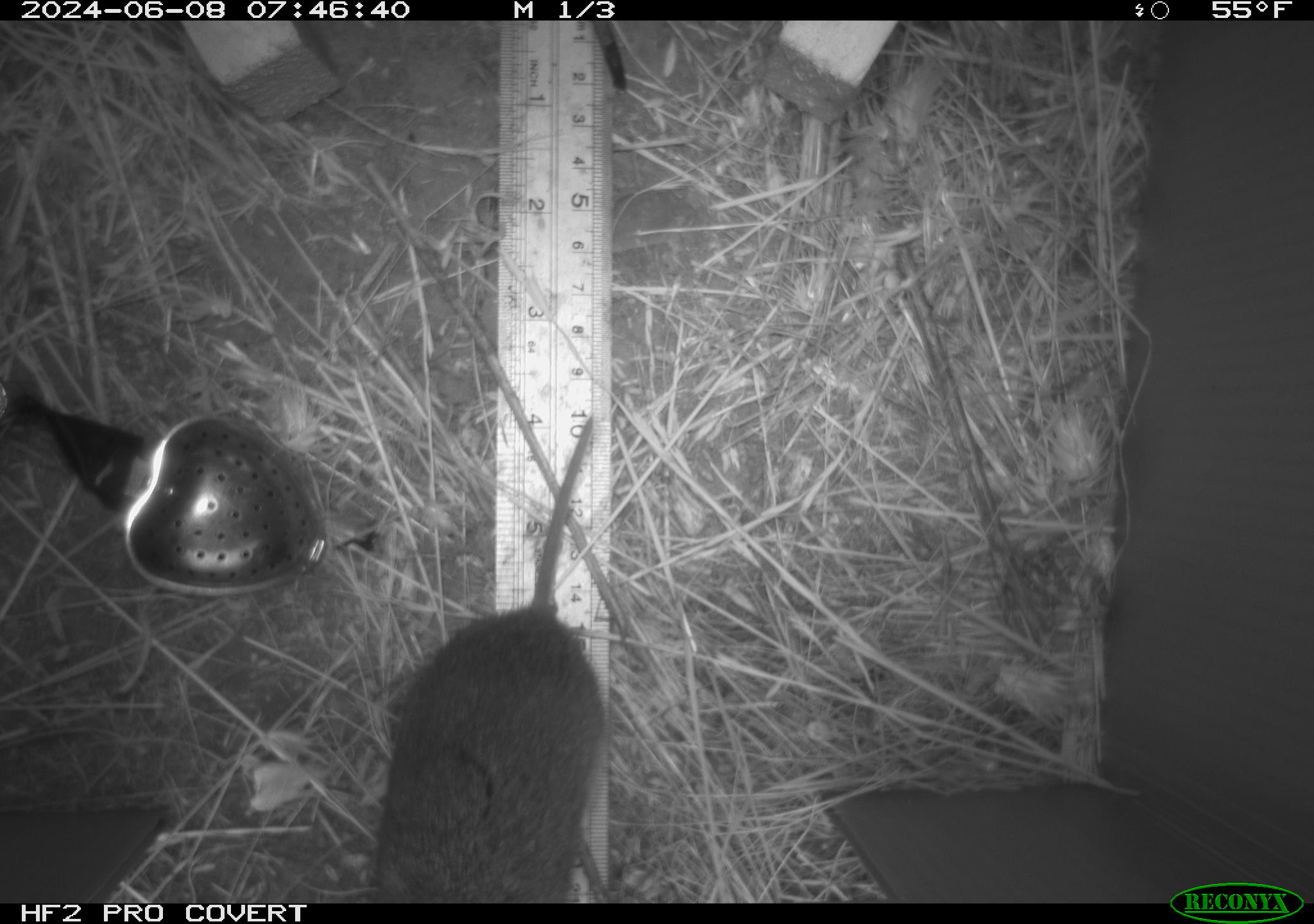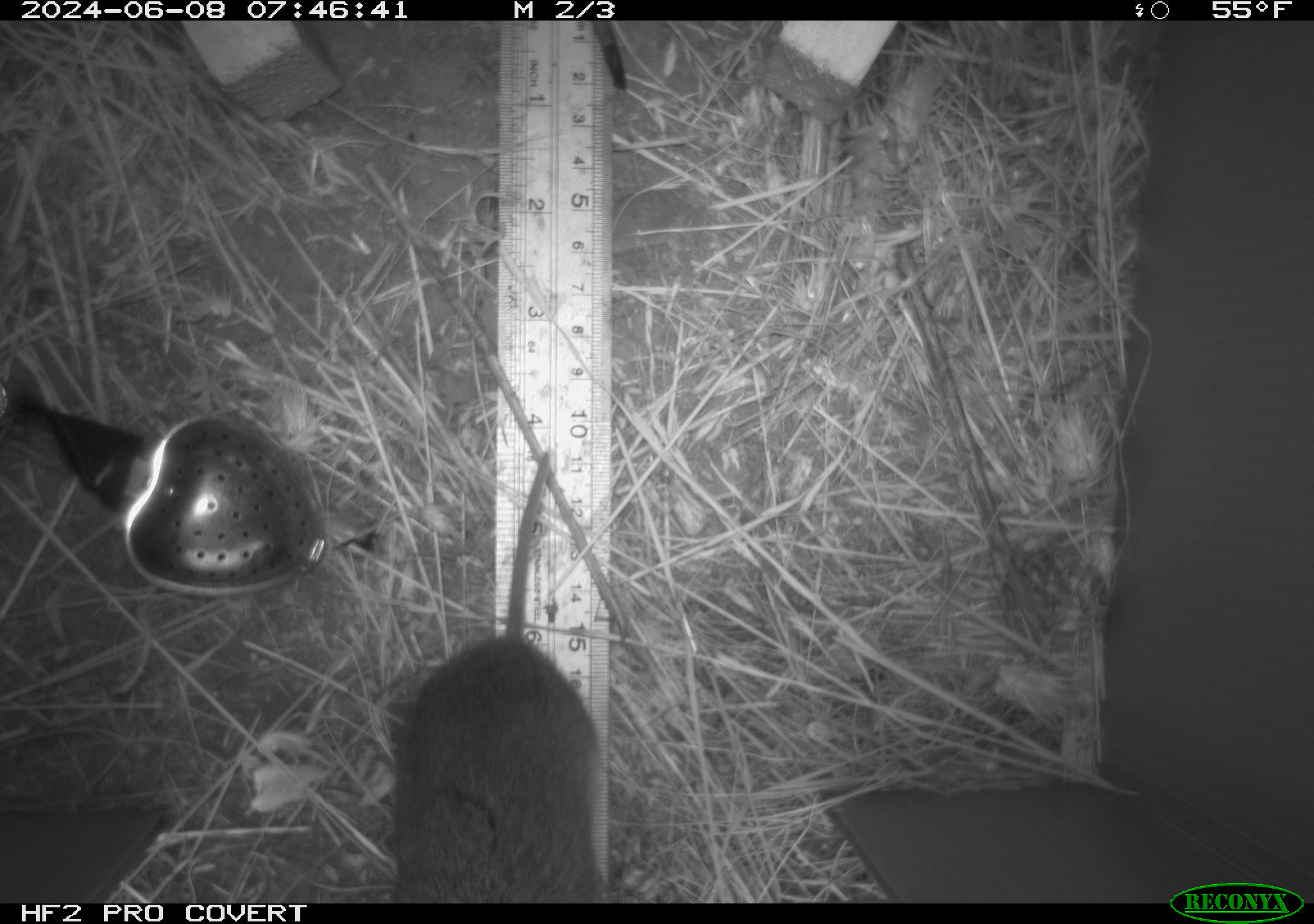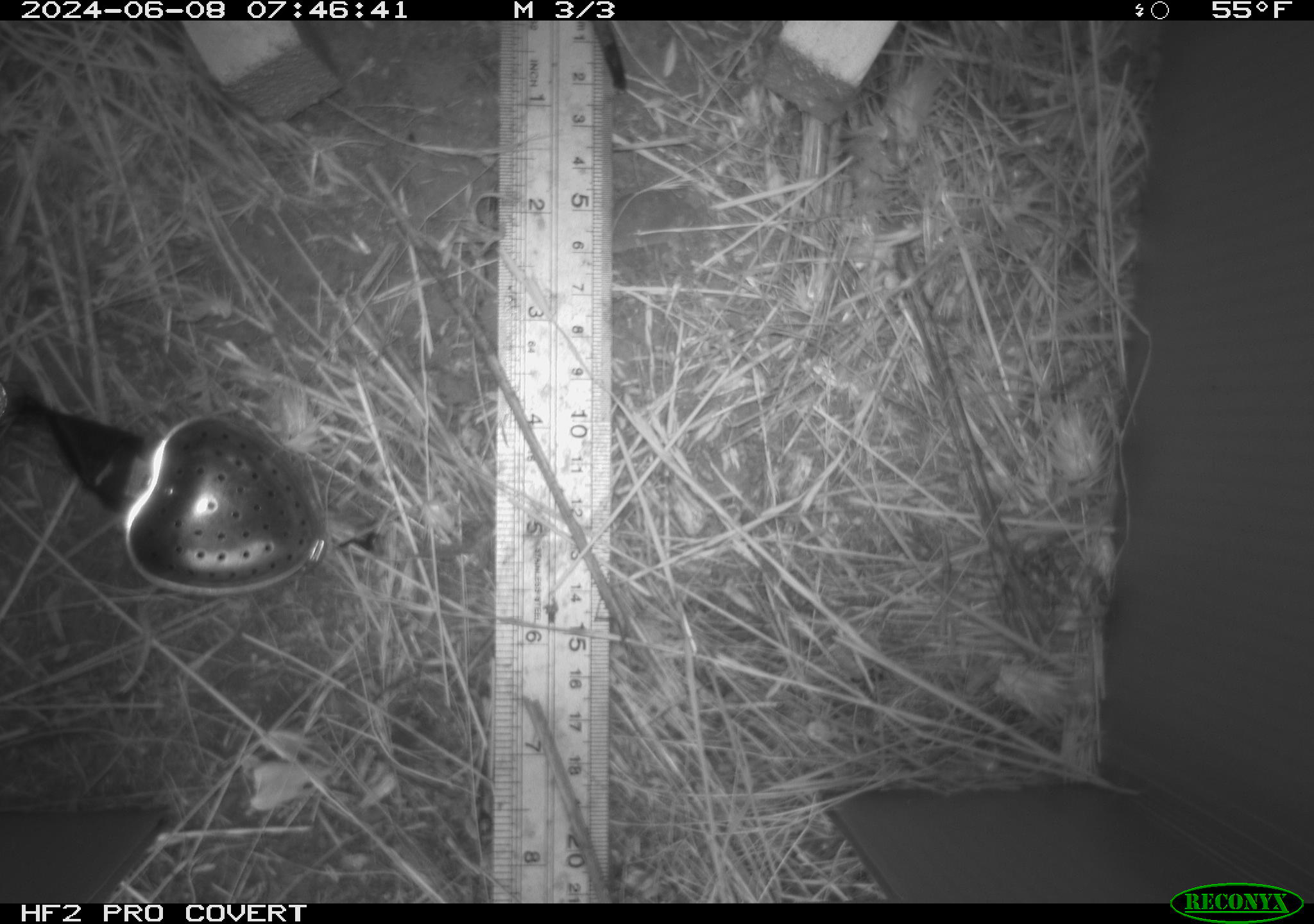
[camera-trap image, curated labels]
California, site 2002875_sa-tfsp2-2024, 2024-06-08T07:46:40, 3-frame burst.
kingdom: Animalia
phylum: Chordata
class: Mammalia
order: Rodentia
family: Cricetidae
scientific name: Arvicolinae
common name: voles, lemmings, and muskrats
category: arvicolinae subfamily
Arvicolinae subfamily (voles, lemmings, and muskrats) (Arvicolinae).